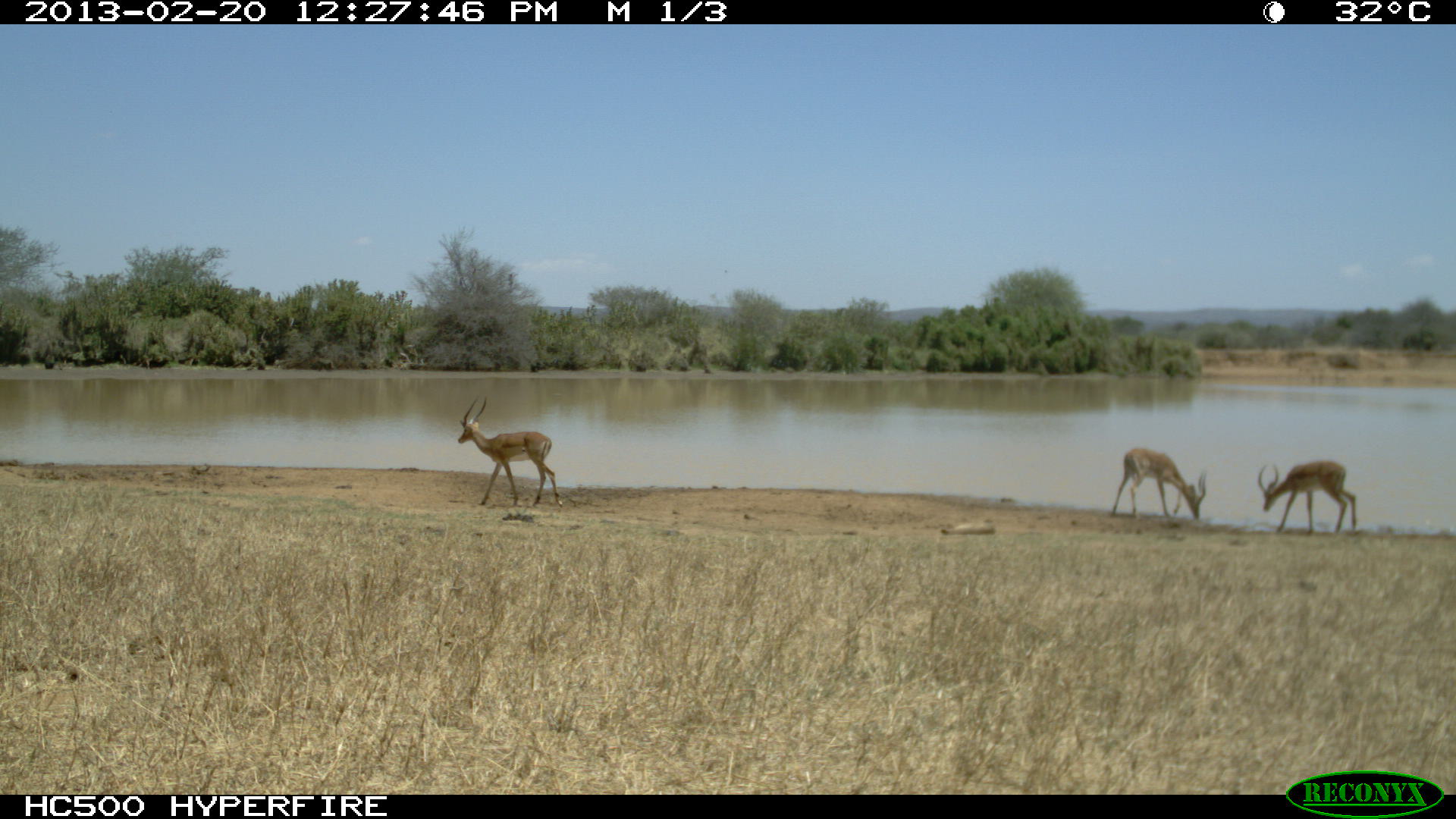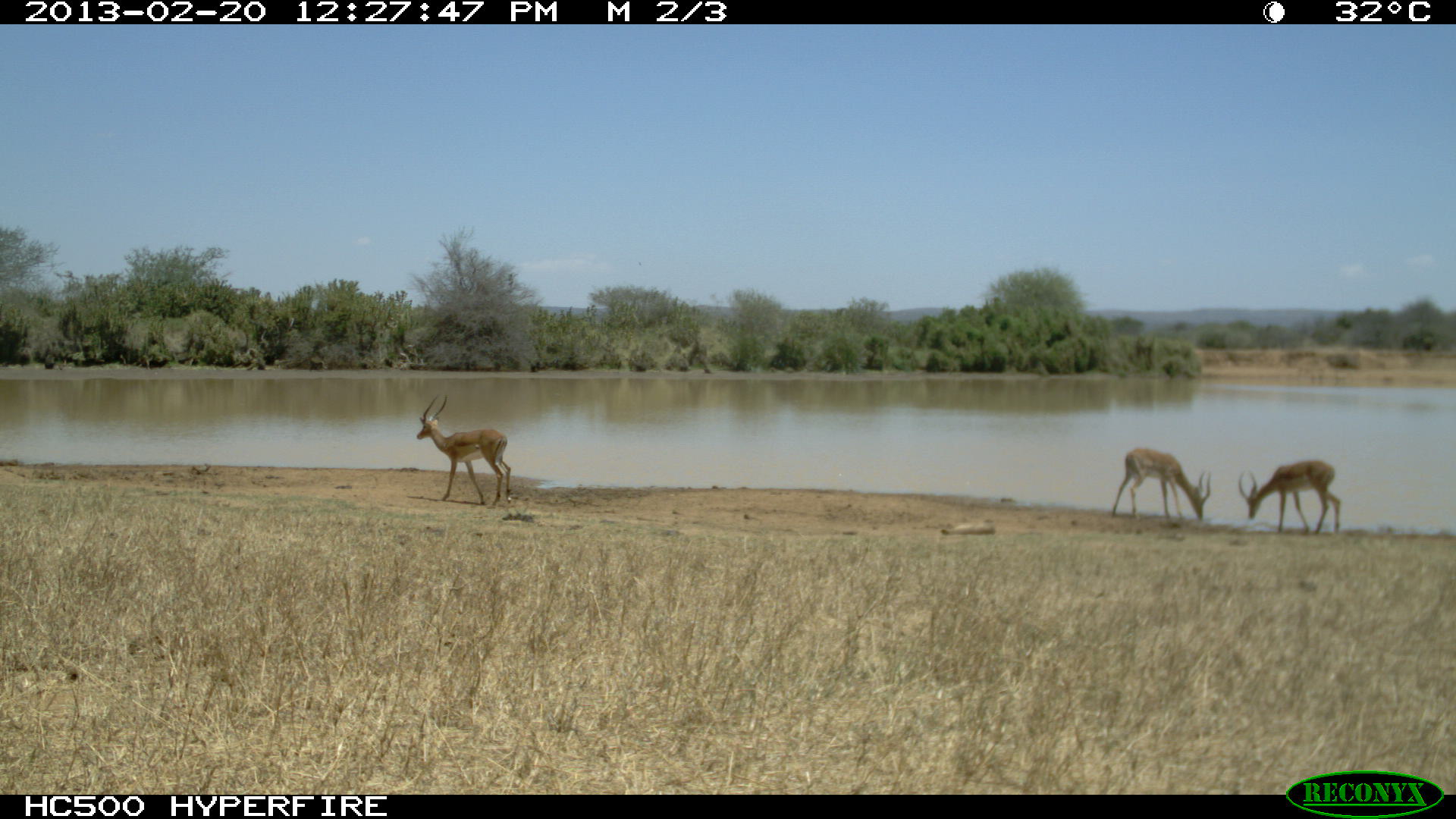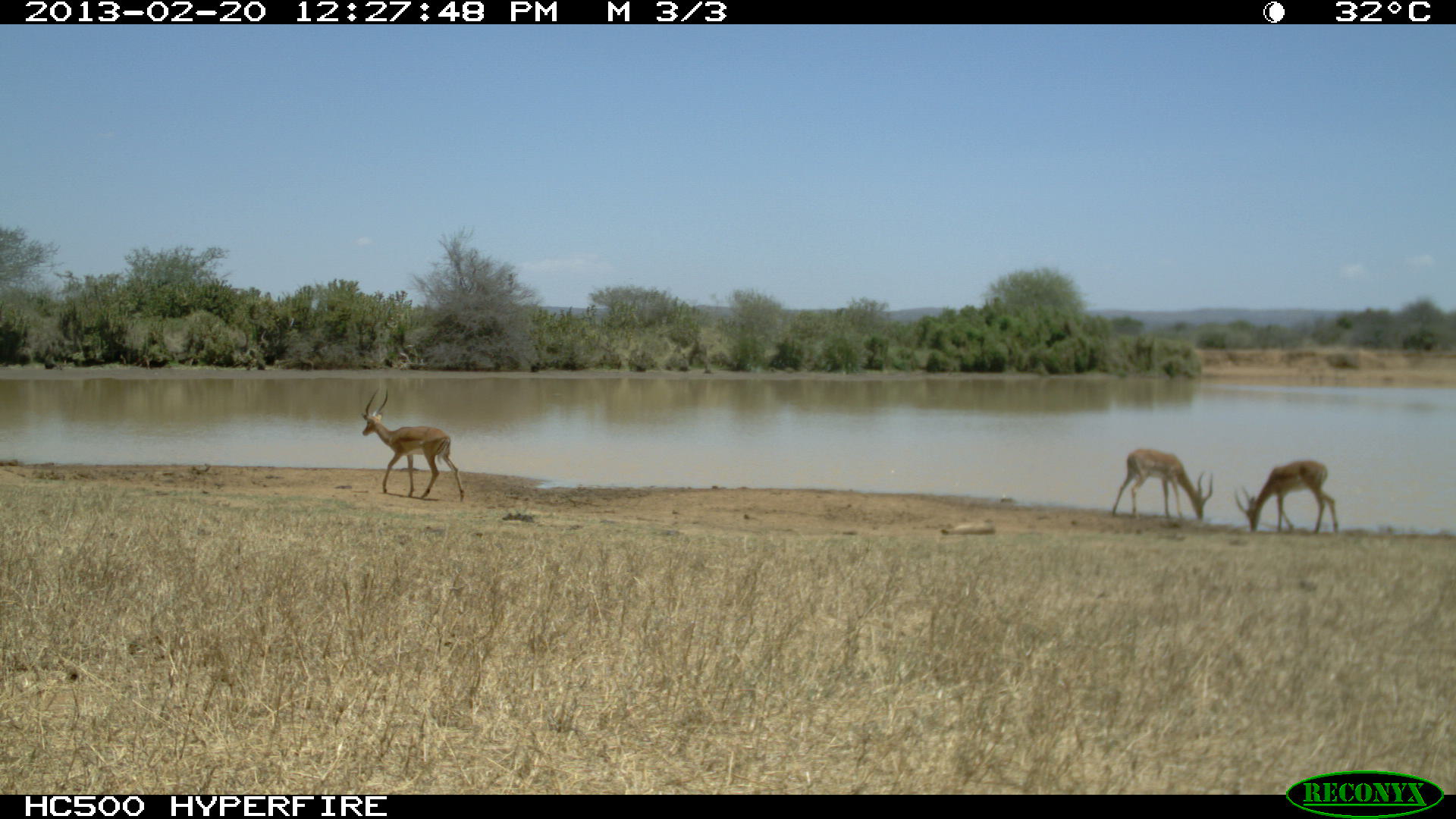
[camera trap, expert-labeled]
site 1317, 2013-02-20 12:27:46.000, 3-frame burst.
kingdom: Animalia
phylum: Chordata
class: Mammalia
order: Artiodactyla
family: Bovidae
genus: Aepyceros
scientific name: Aepyceros melampus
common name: impala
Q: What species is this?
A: Aepyceros melampus (impala).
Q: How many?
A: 2.